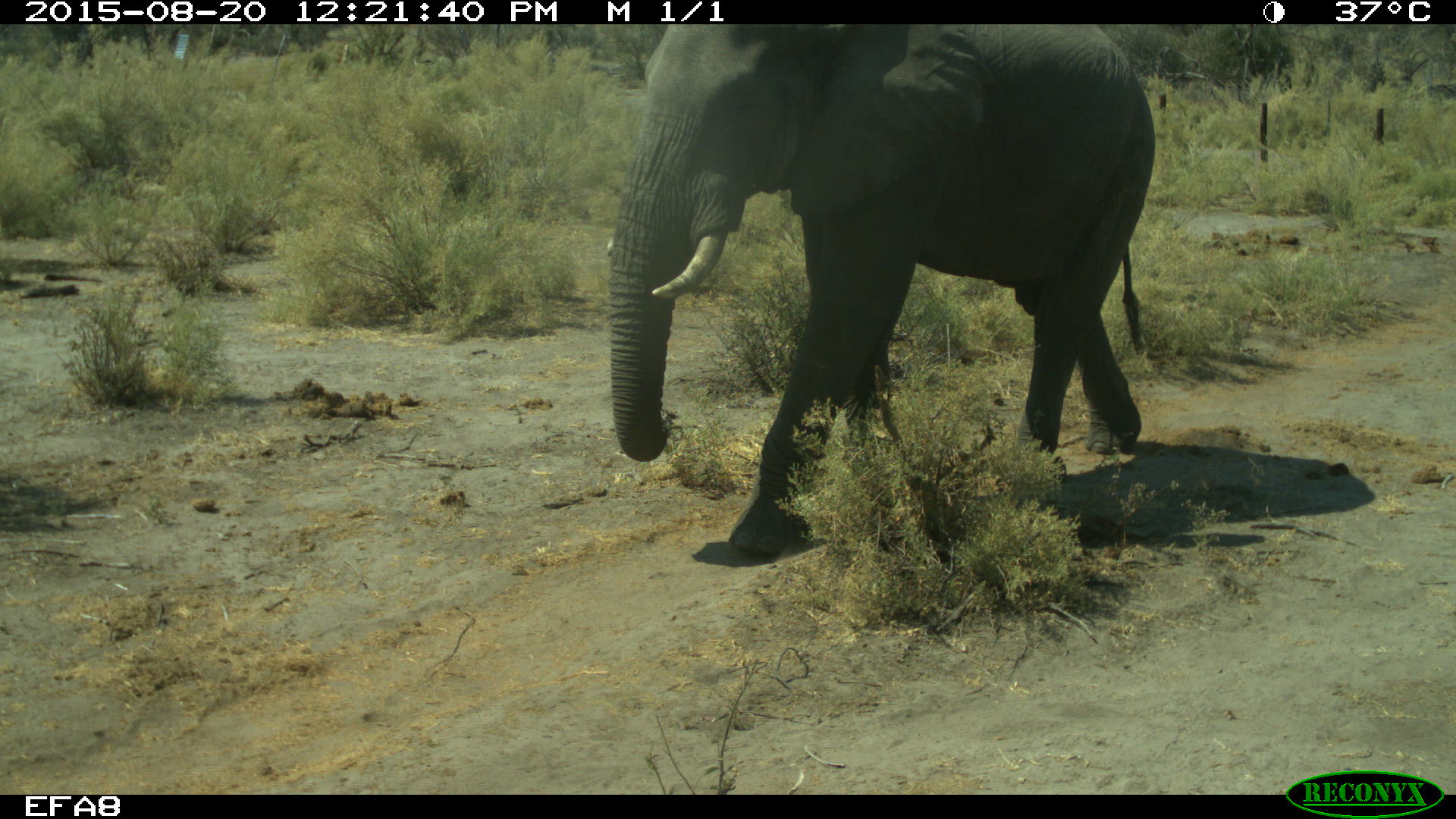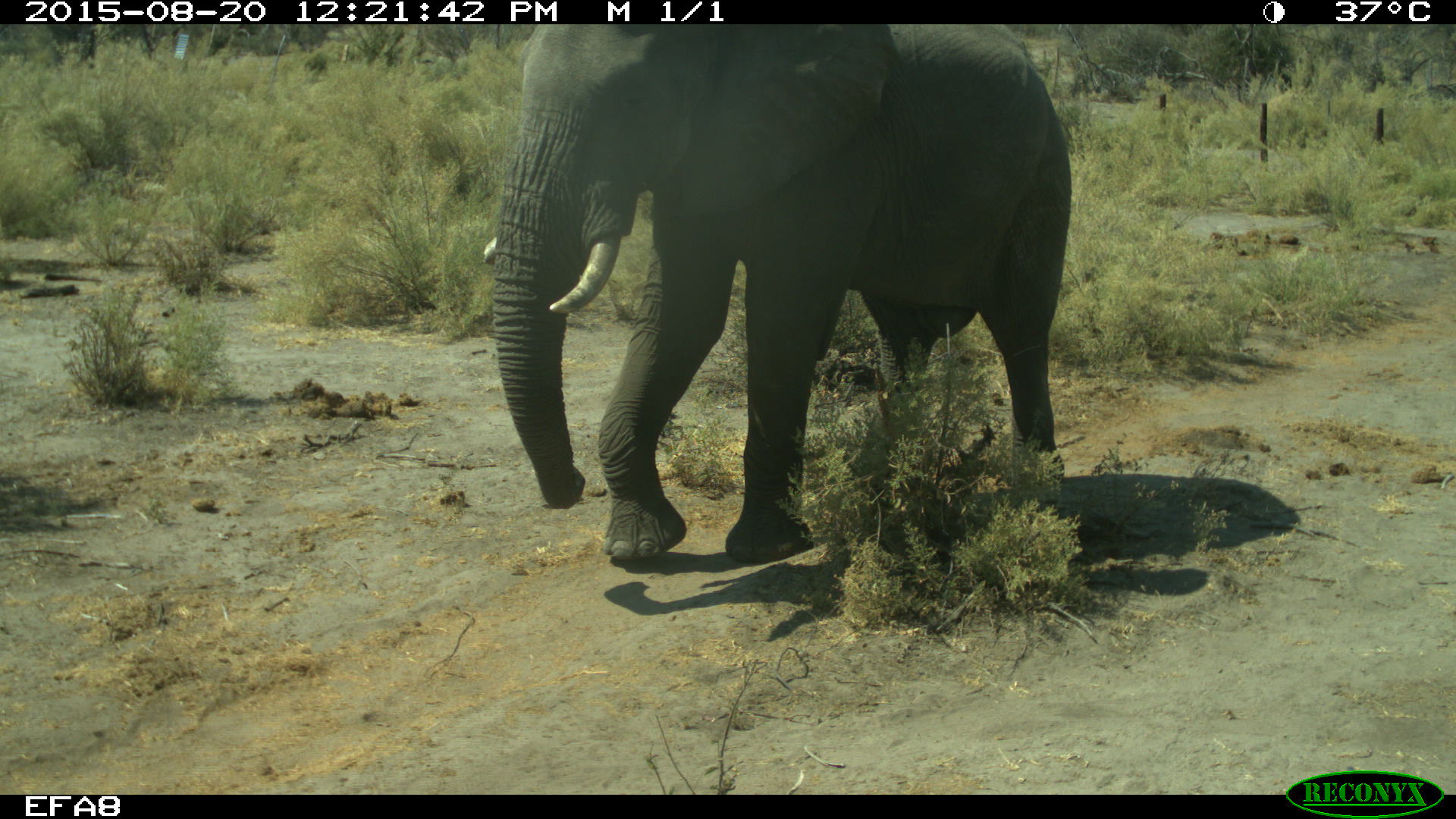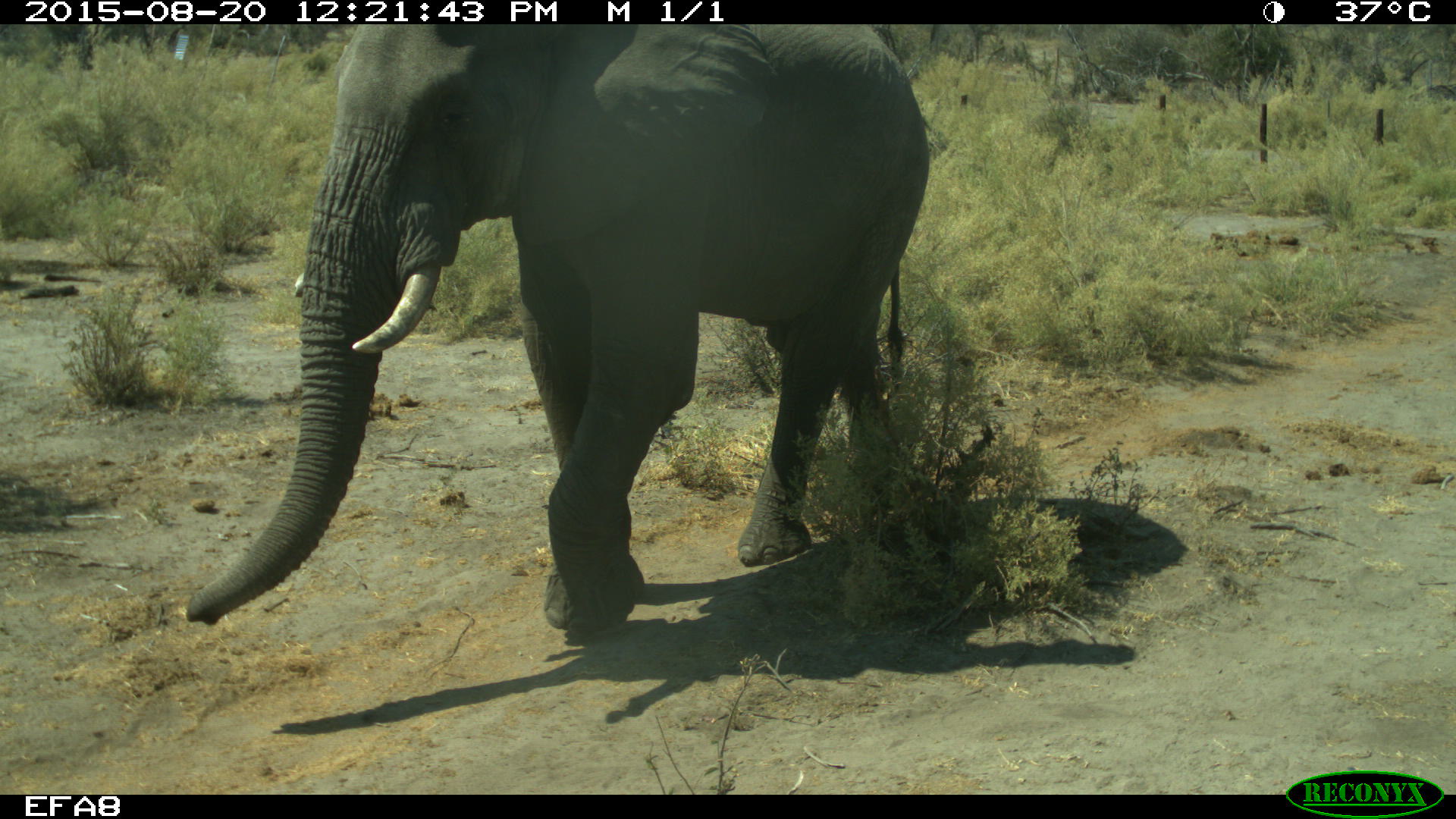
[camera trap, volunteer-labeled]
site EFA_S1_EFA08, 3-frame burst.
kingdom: Animalia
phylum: Chordata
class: Mammalia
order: Proboscidea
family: Elephantidae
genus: Loxodonta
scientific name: Loxodonta africana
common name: african bush elephant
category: elephant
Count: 1.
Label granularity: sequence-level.